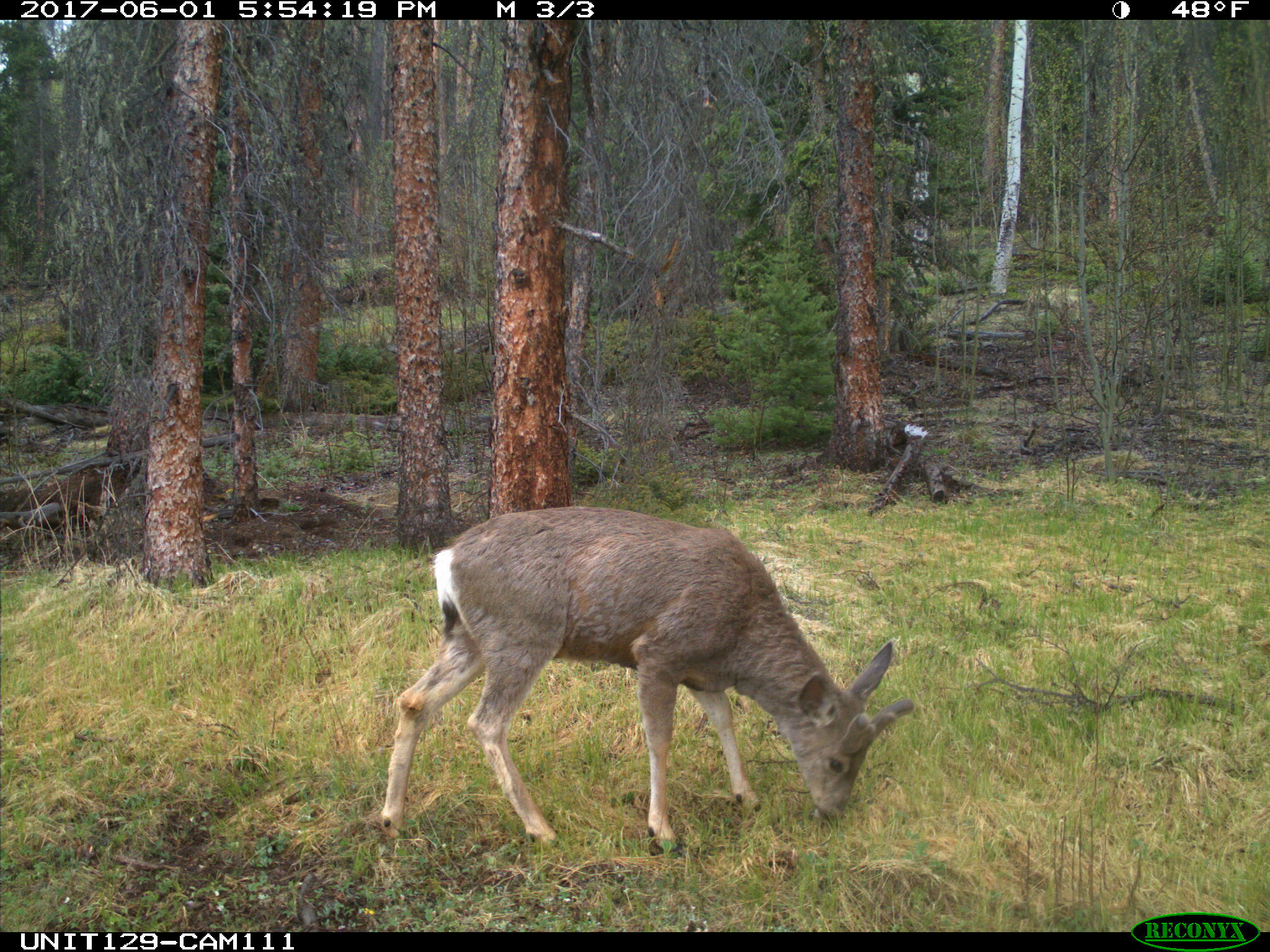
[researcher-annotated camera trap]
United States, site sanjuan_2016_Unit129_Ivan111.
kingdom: Animalia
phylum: Chordata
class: Mammalia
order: Artiodactyla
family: Cervidae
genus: Odocoileus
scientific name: Odocoileus hemionus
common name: mule deer